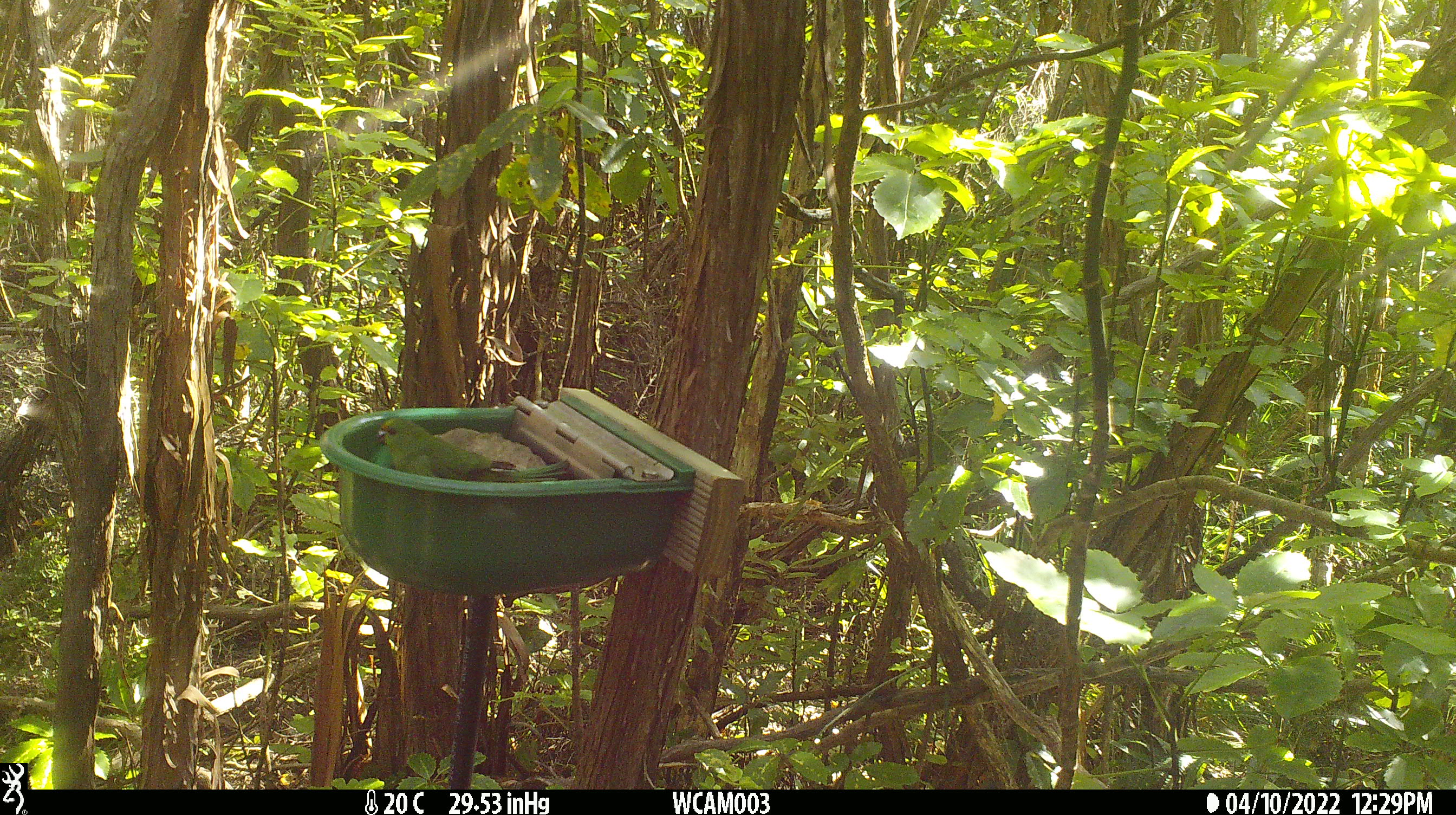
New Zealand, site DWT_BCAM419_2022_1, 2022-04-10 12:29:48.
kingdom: Animalia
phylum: Chordata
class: Aves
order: Psittaciformes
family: Psittaculidae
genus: Cyanoramphus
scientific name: Cyanoramphus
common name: parakeet